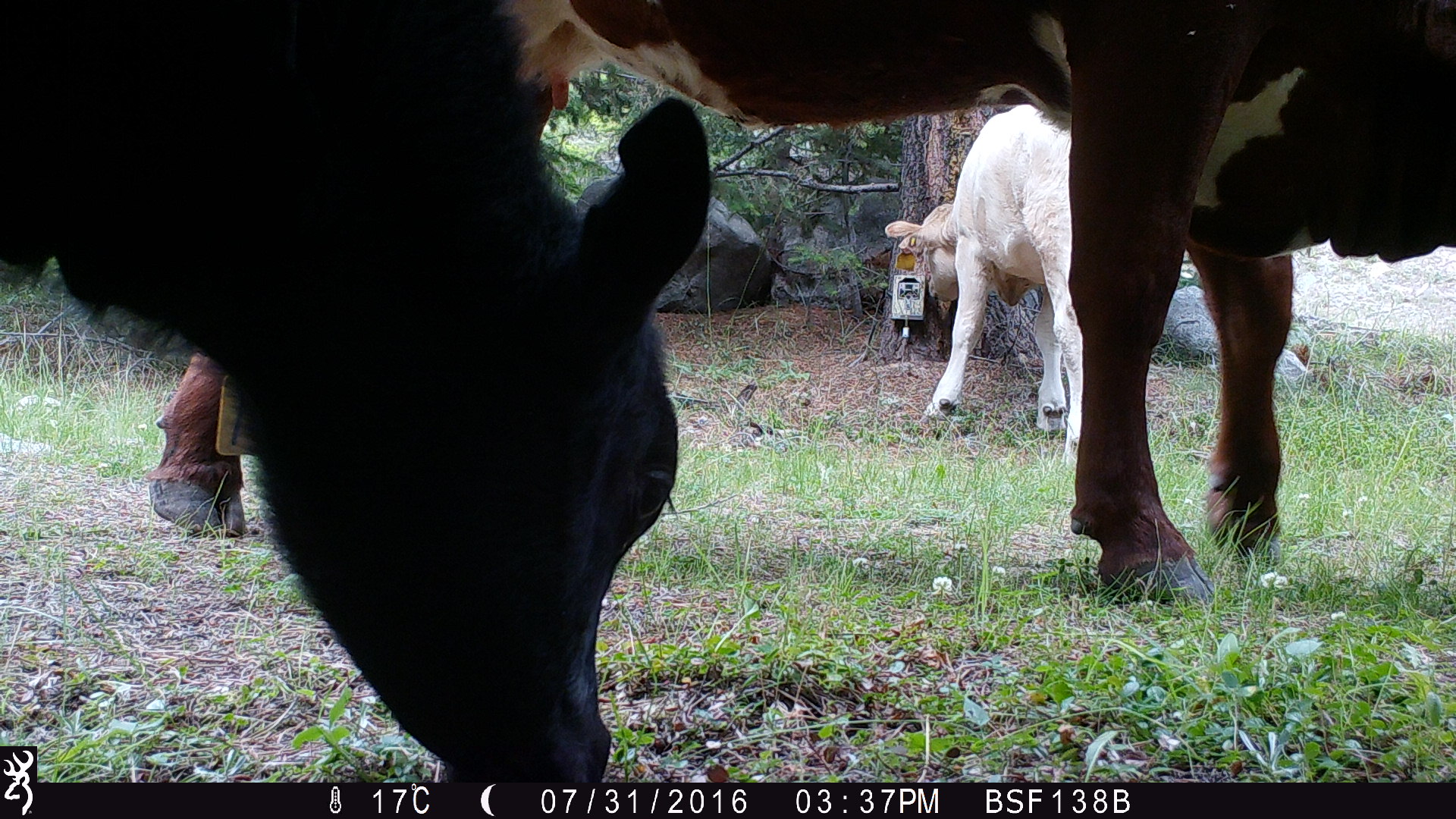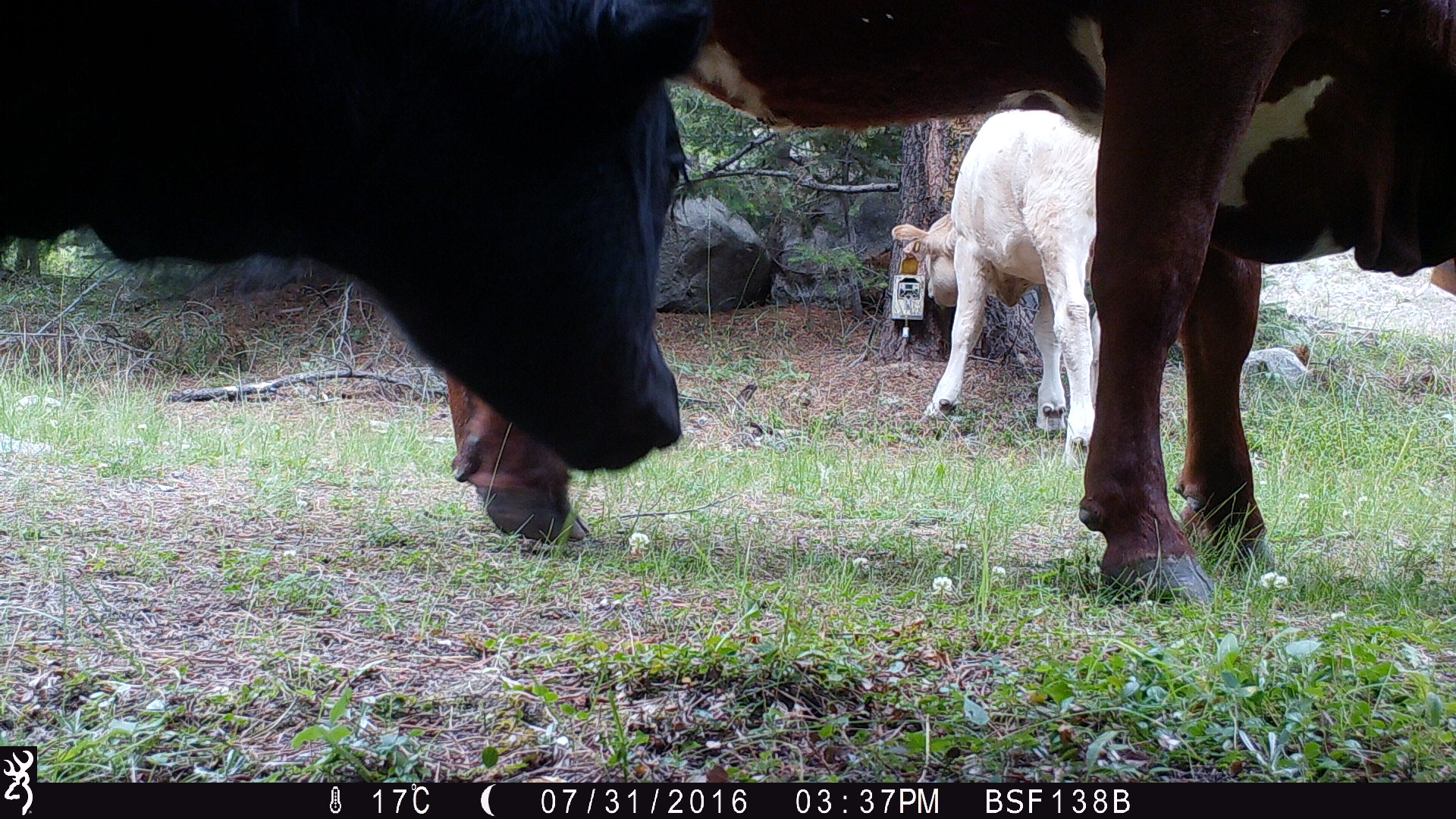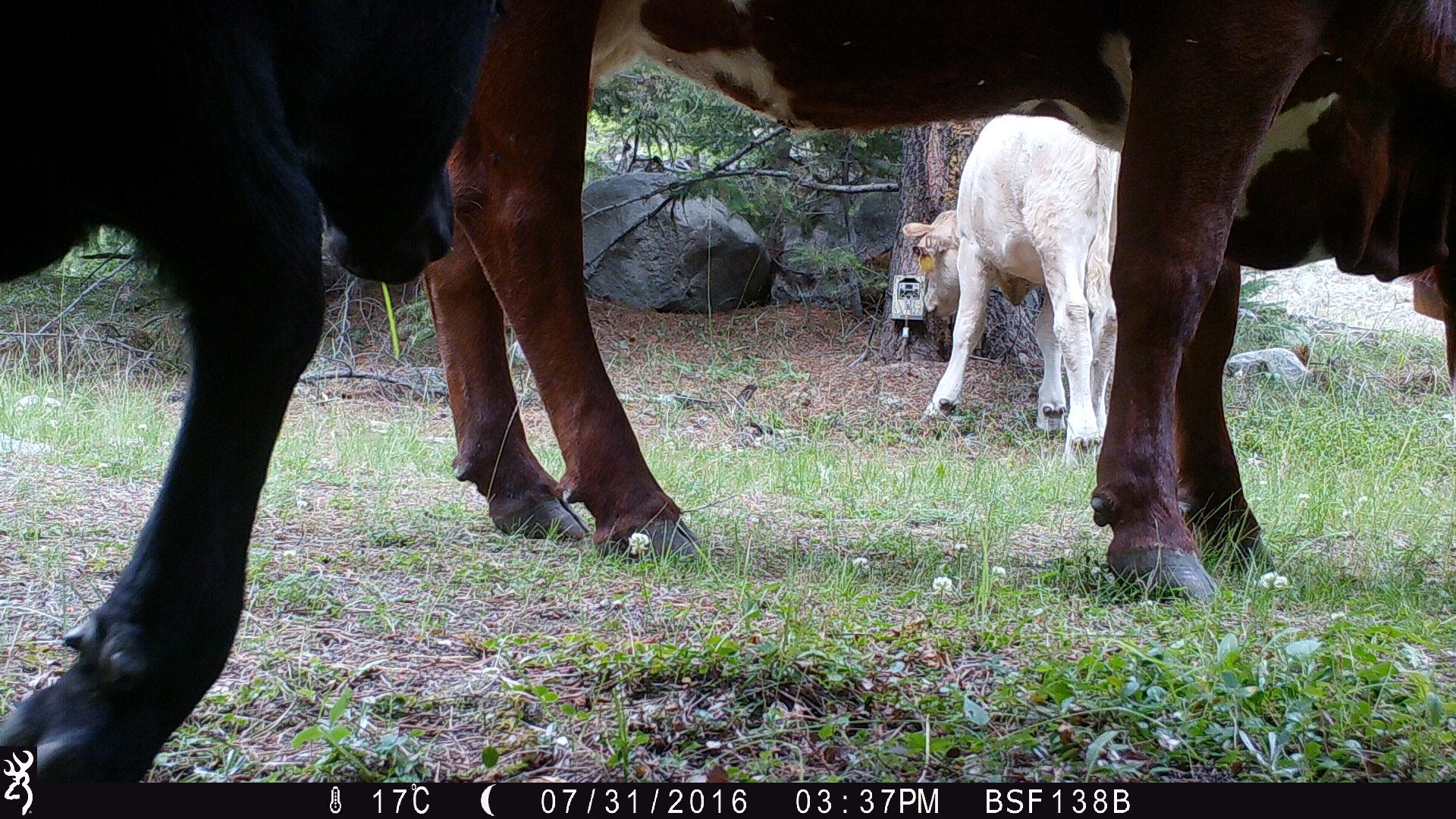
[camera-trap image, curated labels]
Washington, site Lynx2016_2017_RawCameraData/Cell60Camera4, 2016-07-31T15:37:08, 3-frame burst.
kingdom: Animalia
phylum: Chordata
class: Mammalia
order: Artiodactyla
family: Bovidae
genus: Bos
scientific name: Bos taurus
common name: domestic cattle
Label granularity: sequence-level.